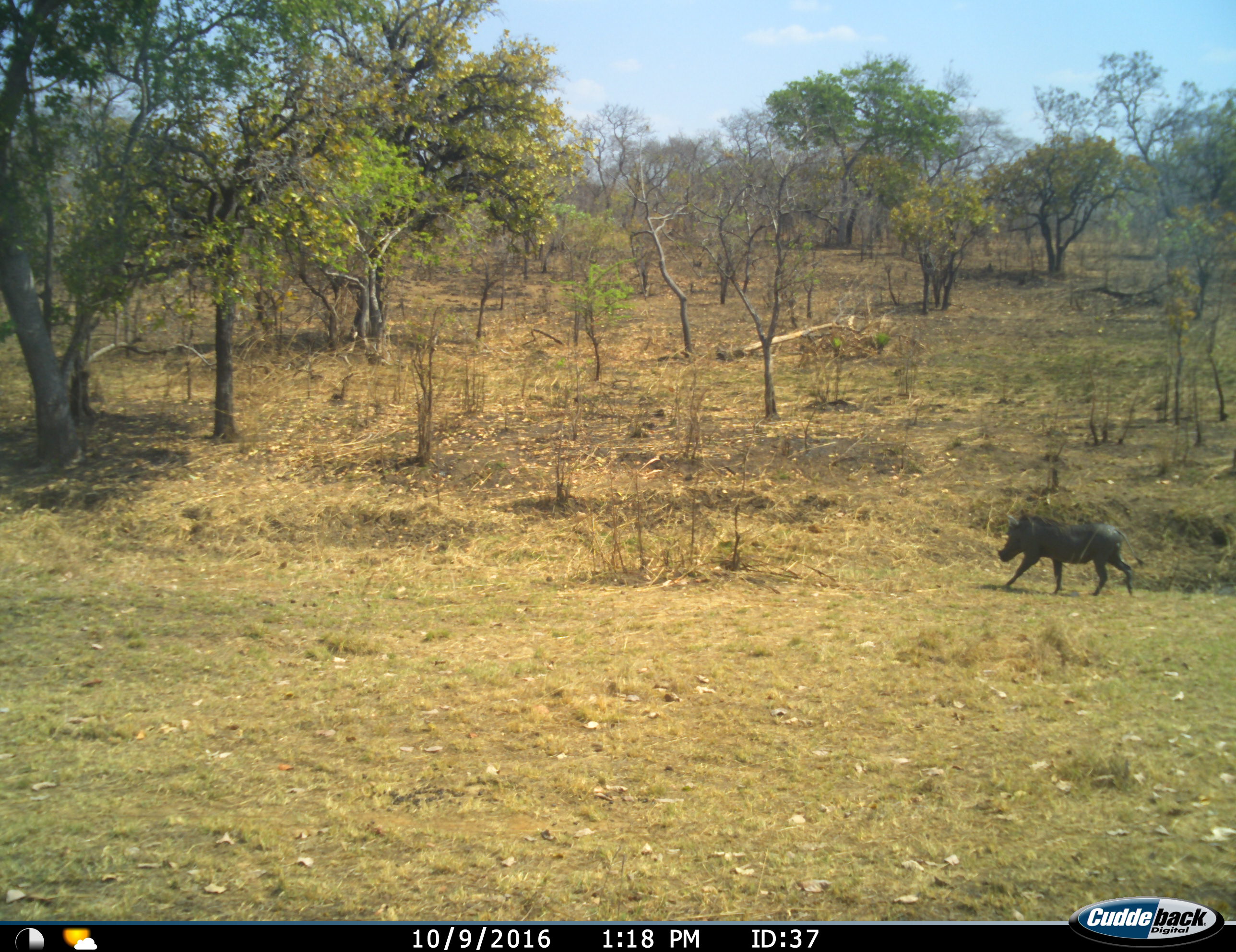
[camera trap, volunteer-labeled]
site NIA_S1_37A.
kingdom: Animalia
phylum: Chordata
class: Mammalia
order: Artiodactyla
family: Suidae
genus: Phacochoerus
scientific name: Phacochoerus africanus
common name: warthog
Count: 1.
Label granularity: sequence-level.